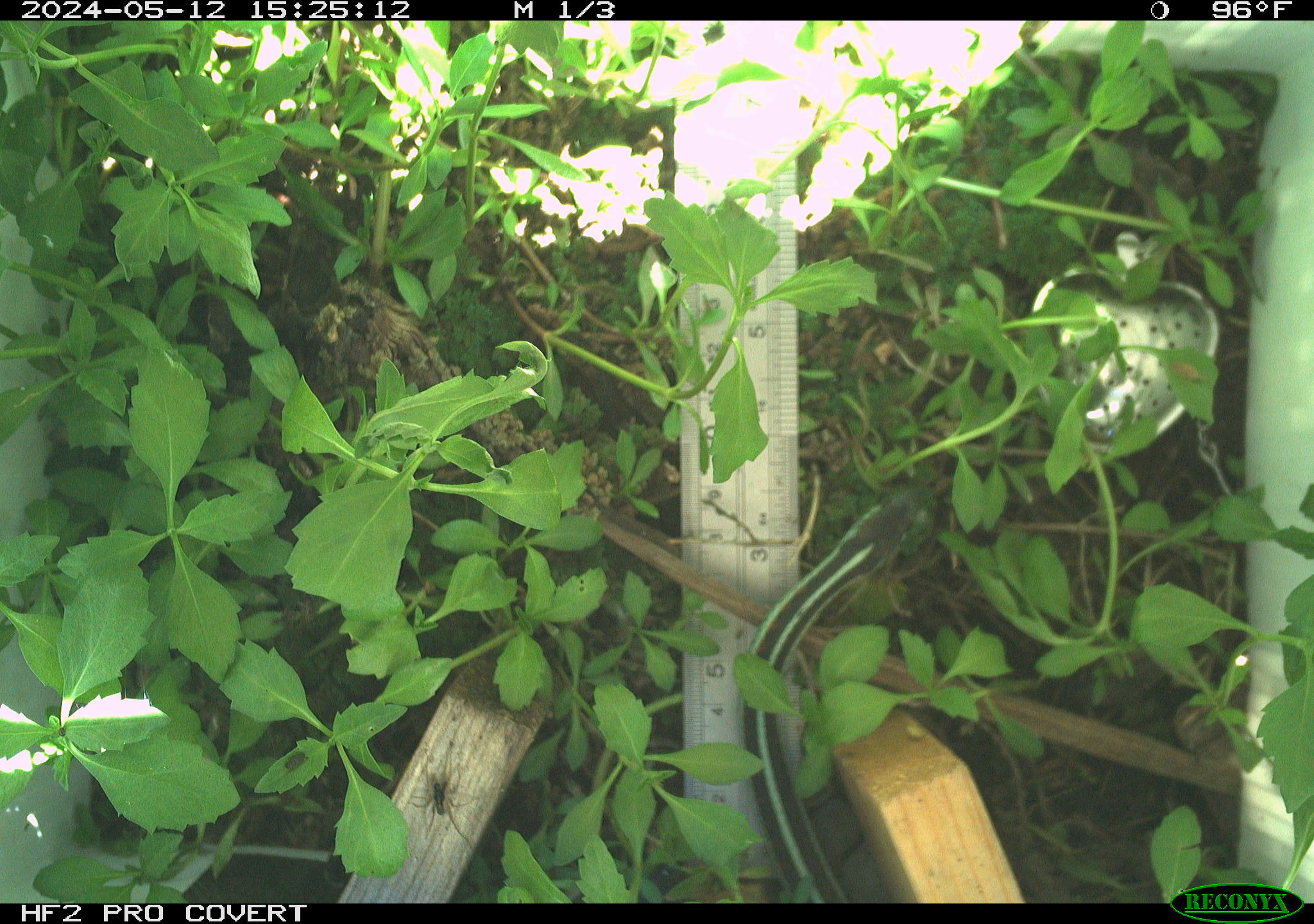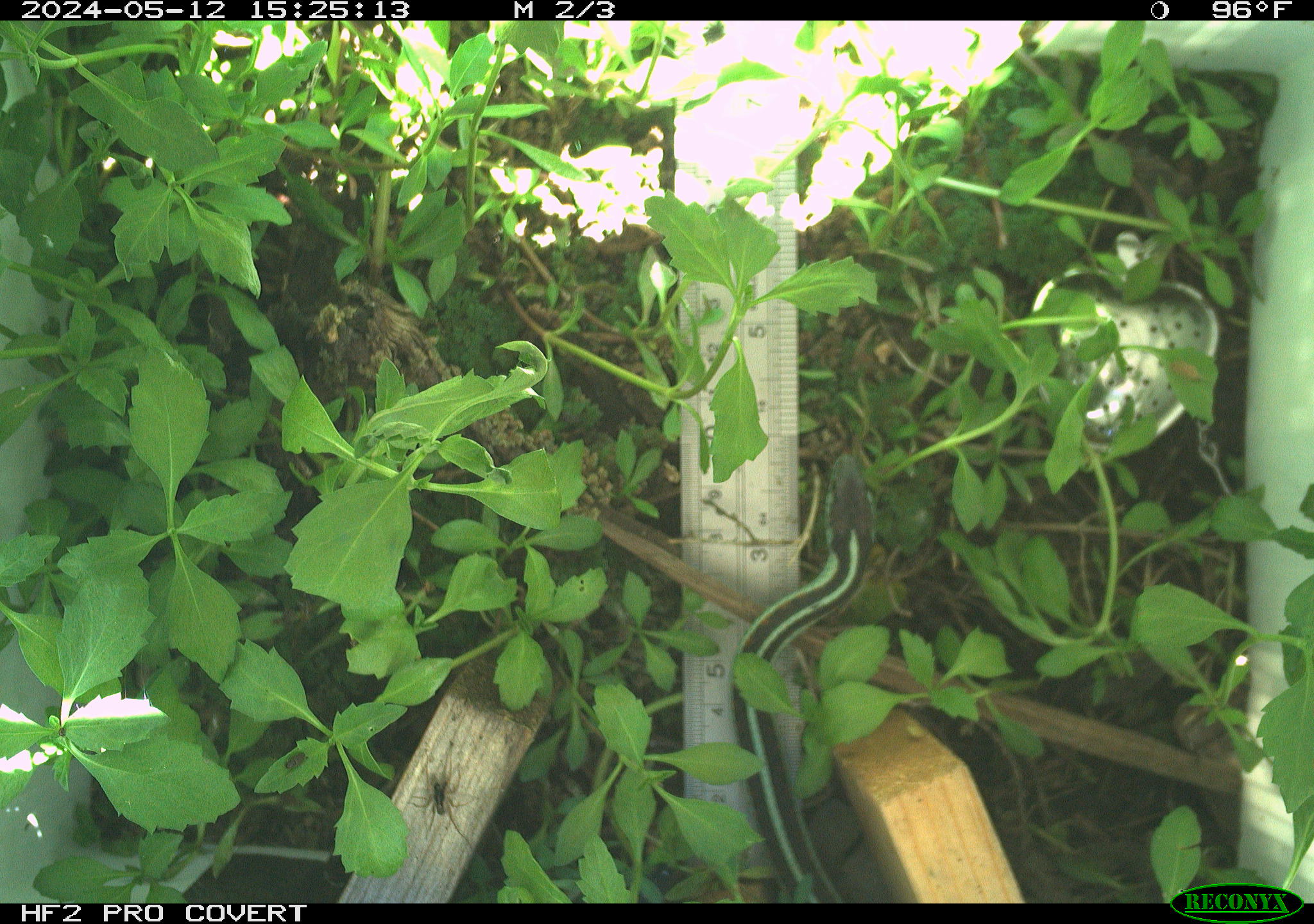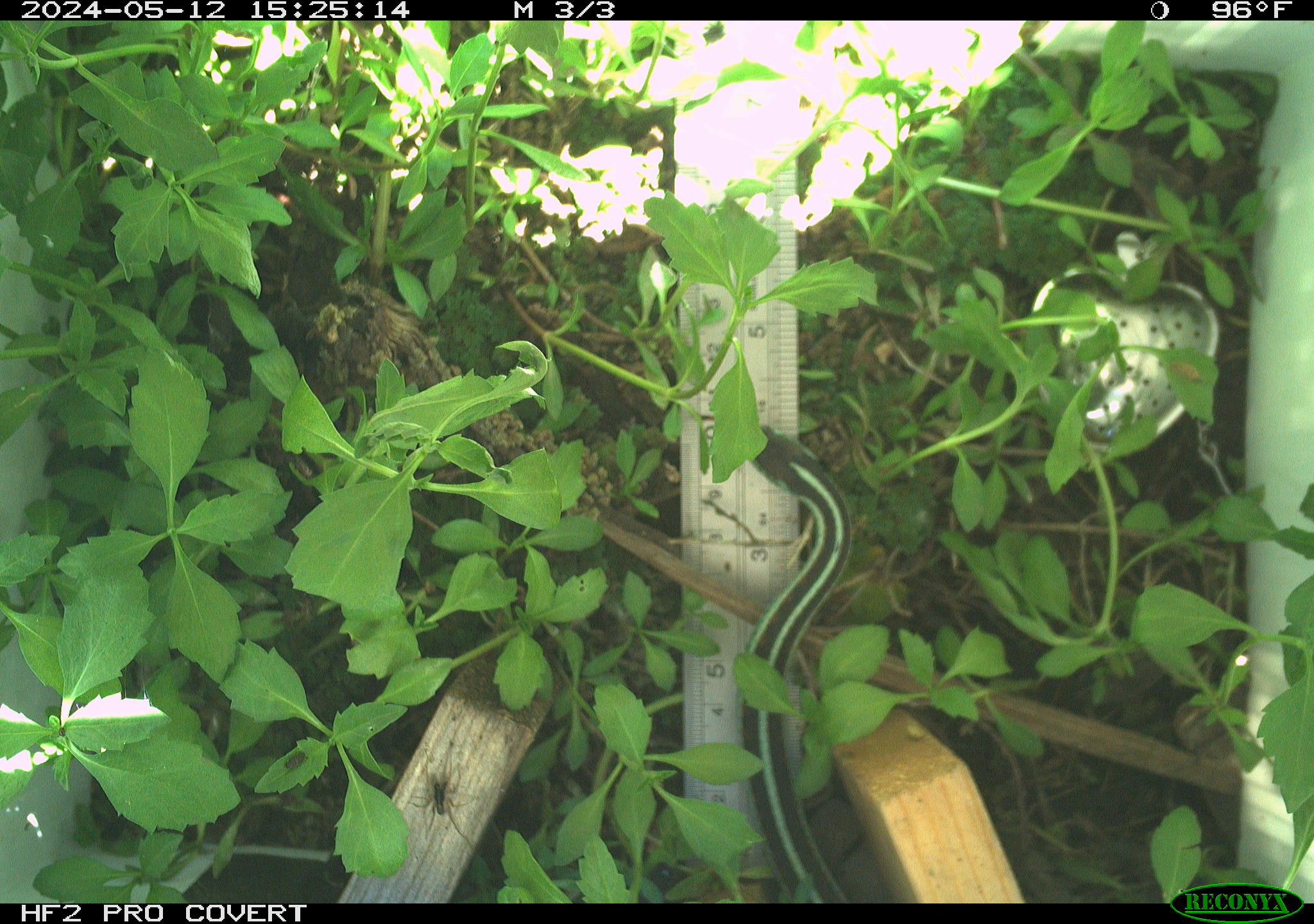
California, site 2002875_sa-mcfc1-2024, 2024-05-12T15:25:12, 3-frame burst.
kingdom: Animalia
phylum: Chordata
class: Reptilia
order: Squamata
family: Colubridae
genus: Thamnophis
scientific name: Thamnophis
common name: american gartersnakes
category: thamnophis species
Thamnophis species (american gartersnakes) (Thamnophis).